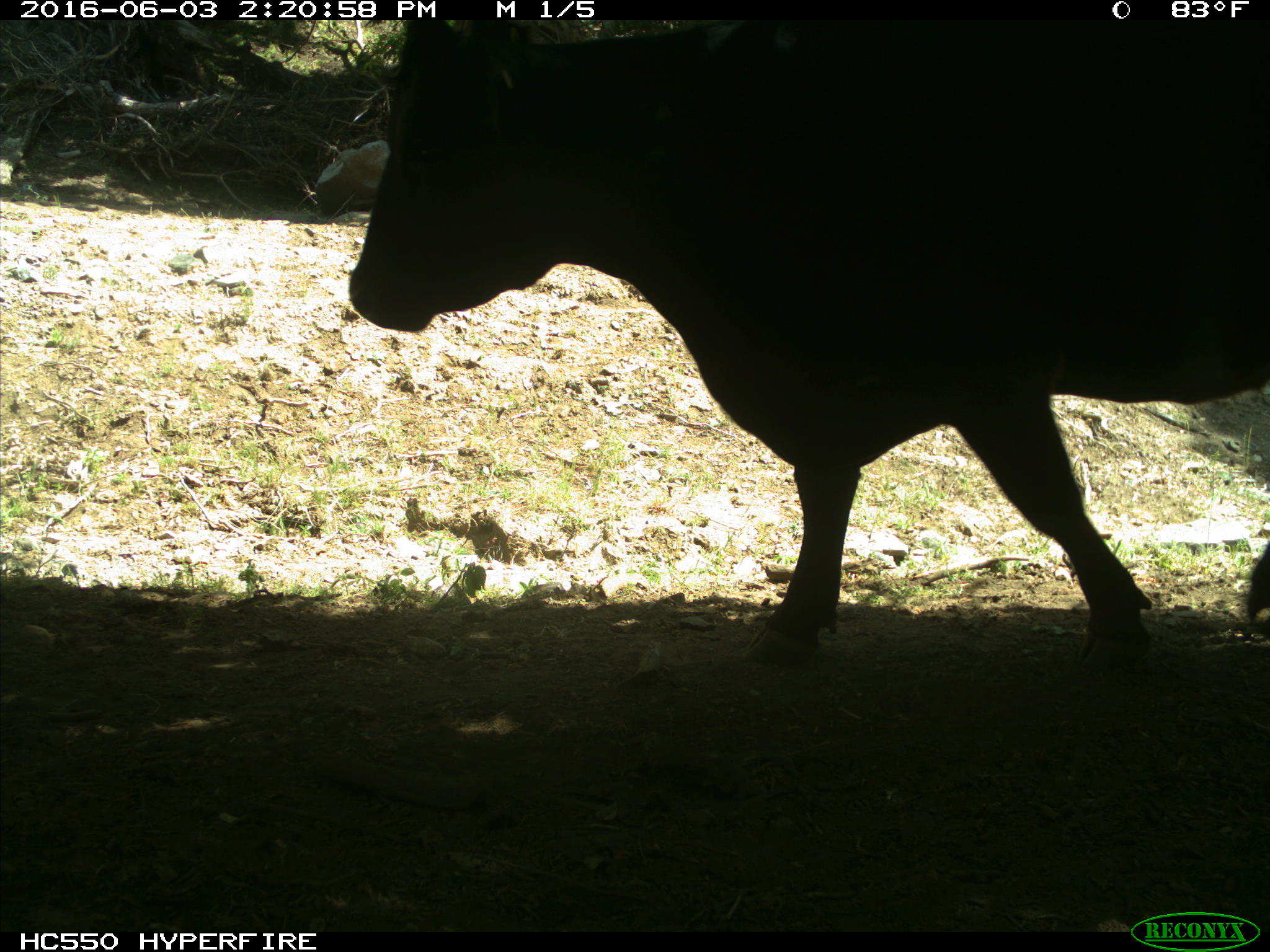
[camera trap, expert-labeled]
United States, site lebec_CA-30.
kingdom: Animalia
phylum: Chordata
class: Mammalia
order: Artiodactyla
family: Bovidae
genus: Bos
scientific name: Bos taurus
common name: domestic cow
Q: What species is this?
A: Bos taurus (domestic cow).